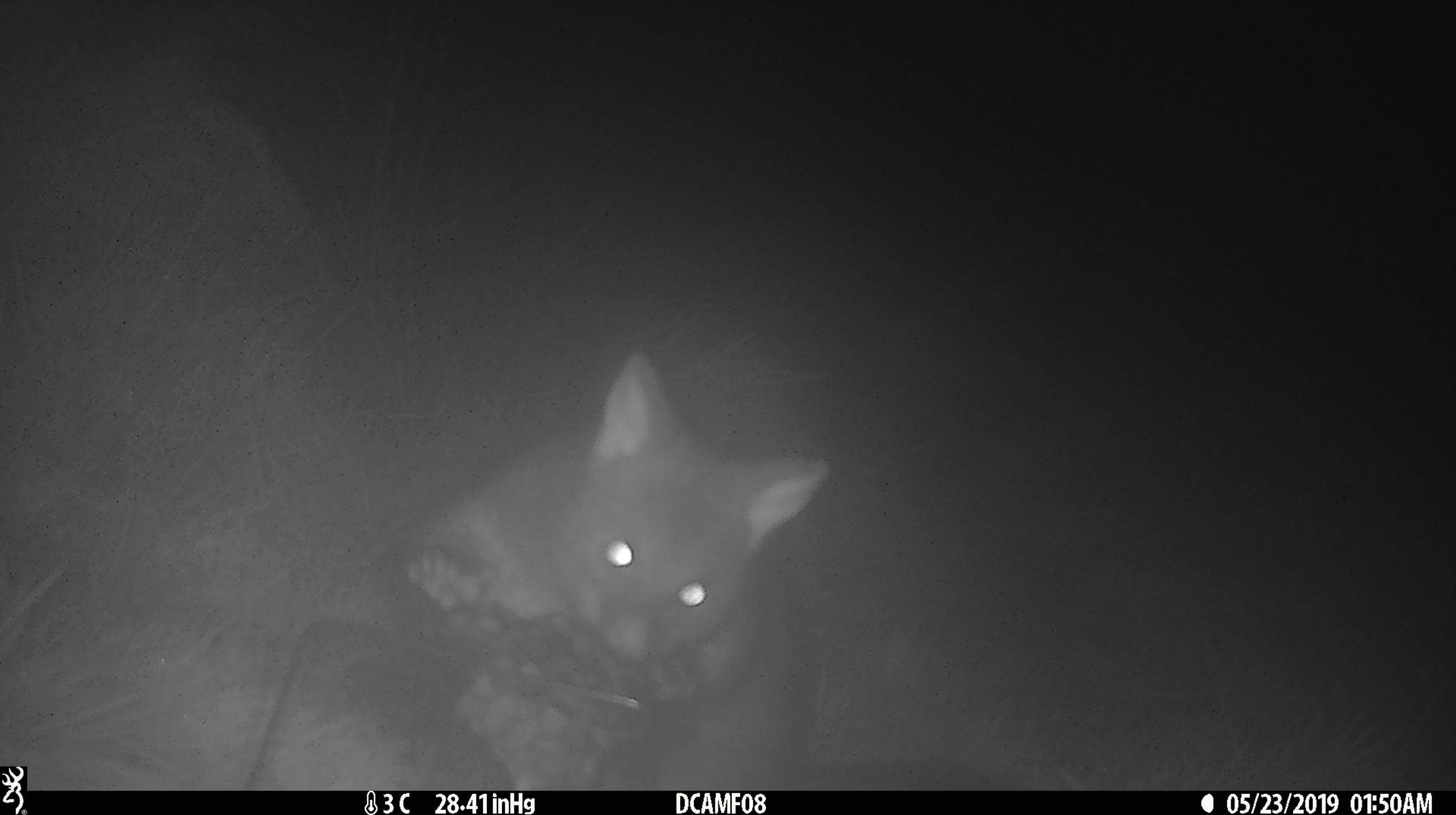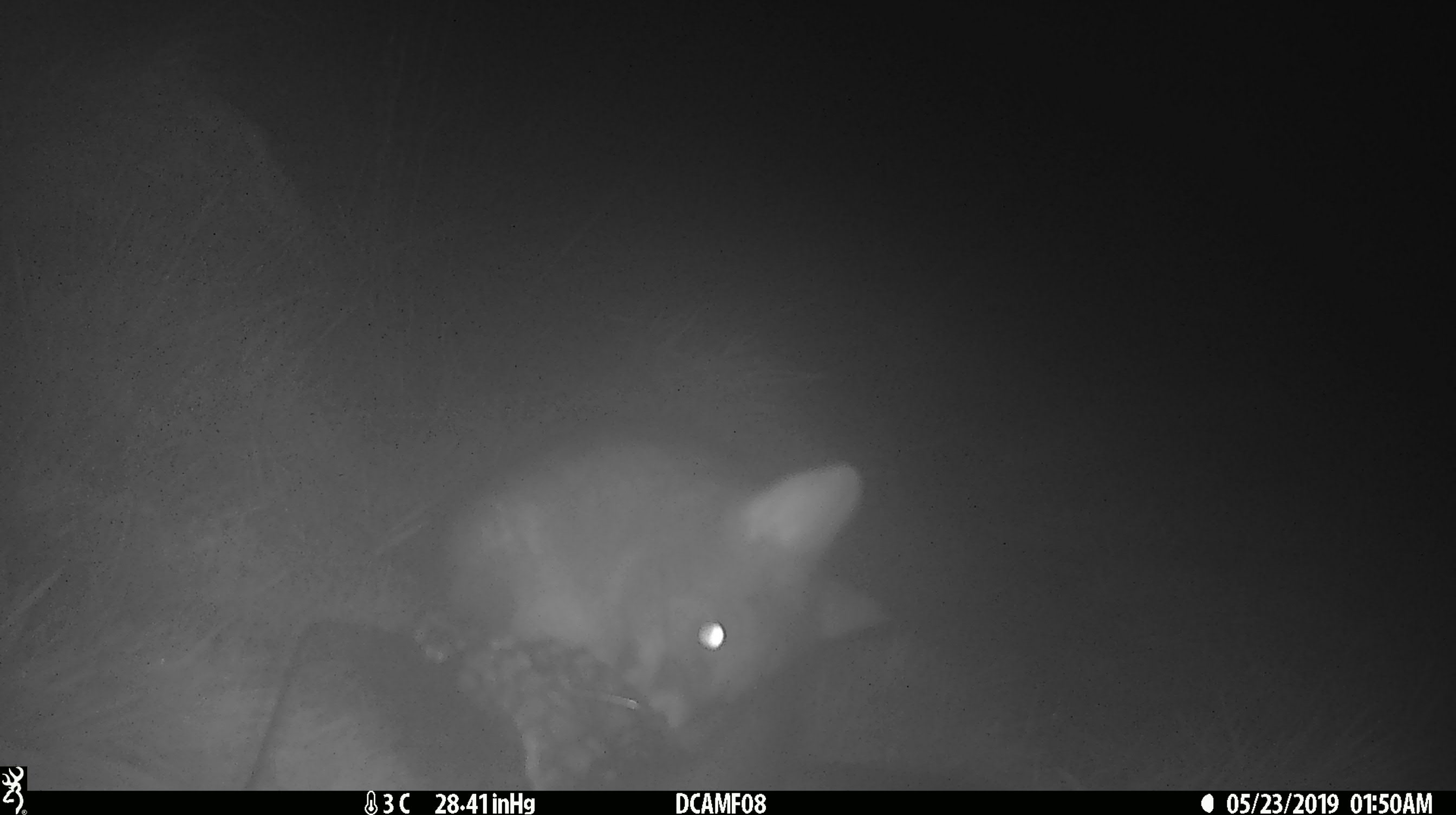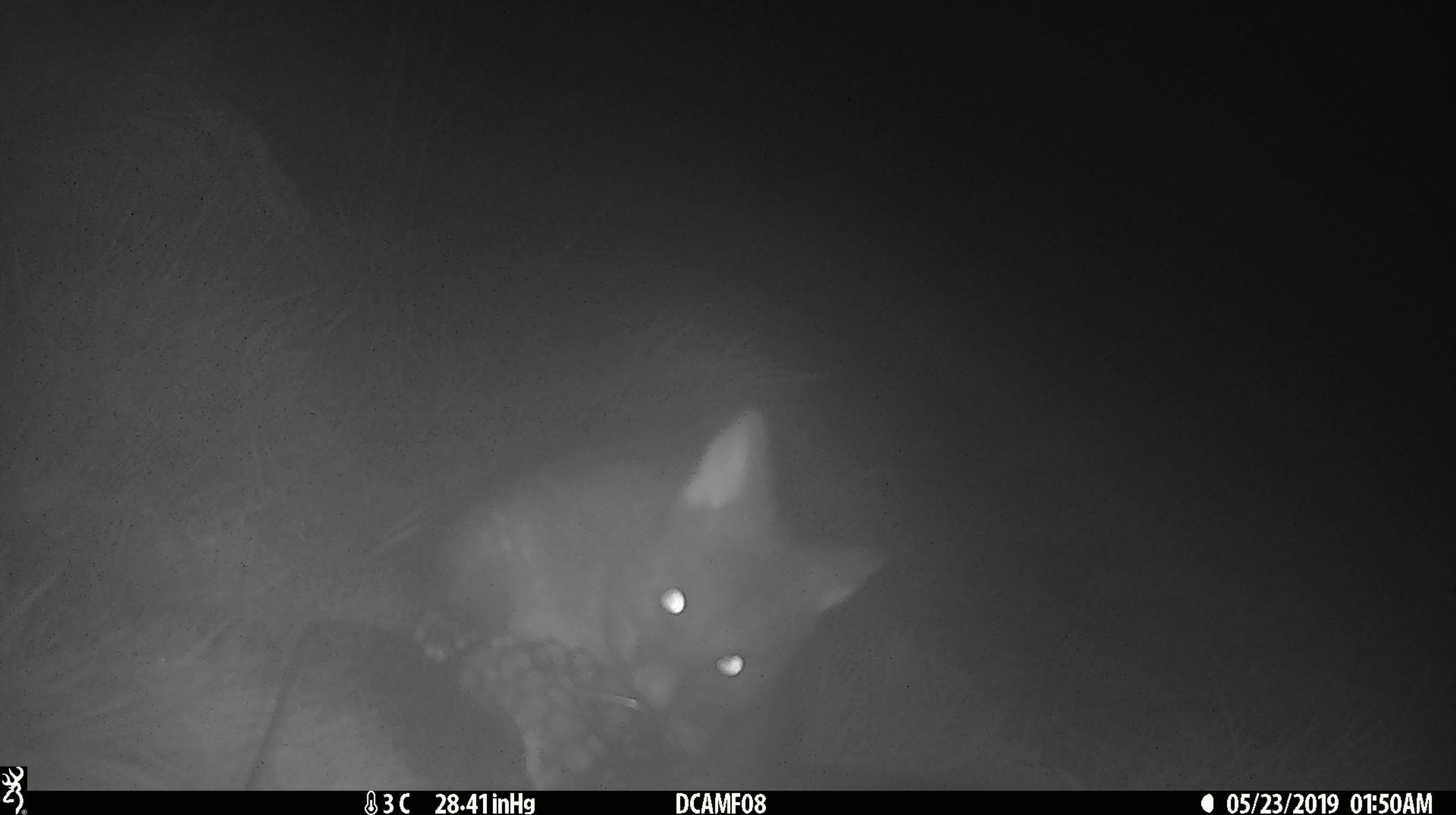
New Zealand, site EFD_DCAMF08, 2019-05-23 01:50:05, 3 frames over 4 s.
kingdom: Animalia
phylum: Chordata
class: Mammalia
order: Diprotodontia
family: Phalangeridae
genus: Trichosurus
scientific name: Trichosurus vulpecula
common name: common brushtail possum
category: possum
Possum (common brushtail possum) (Trichosurus vulpecula).